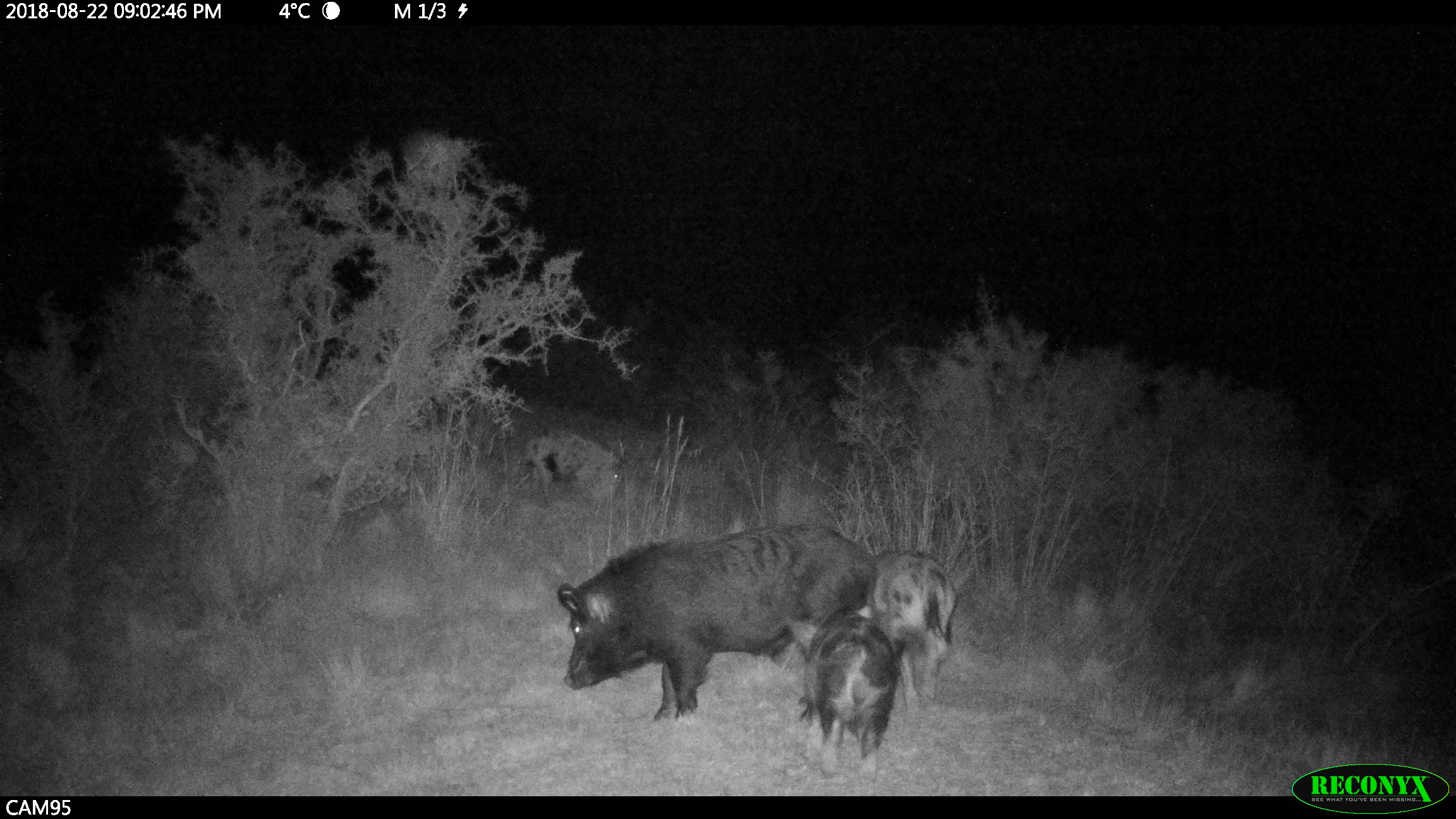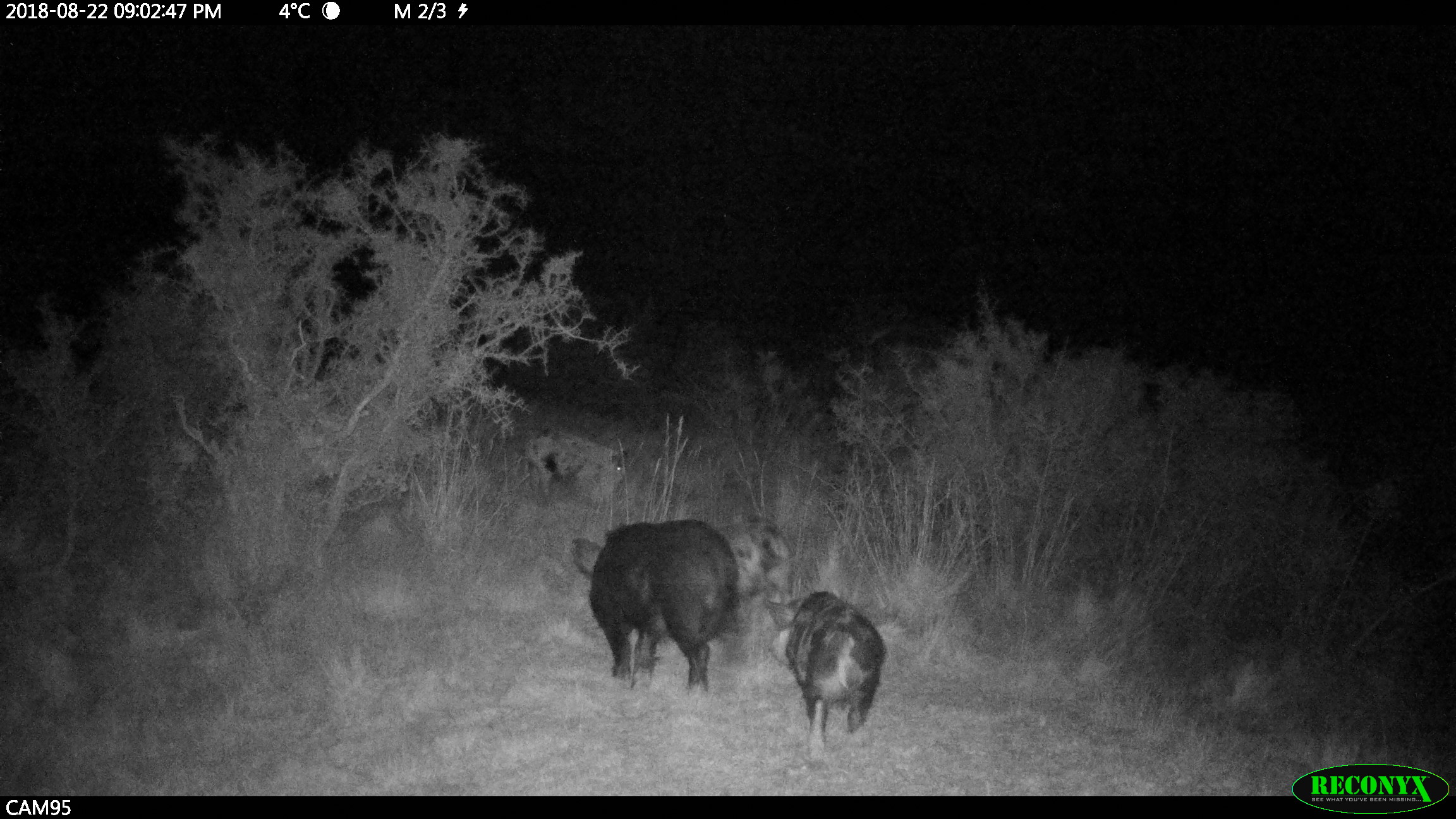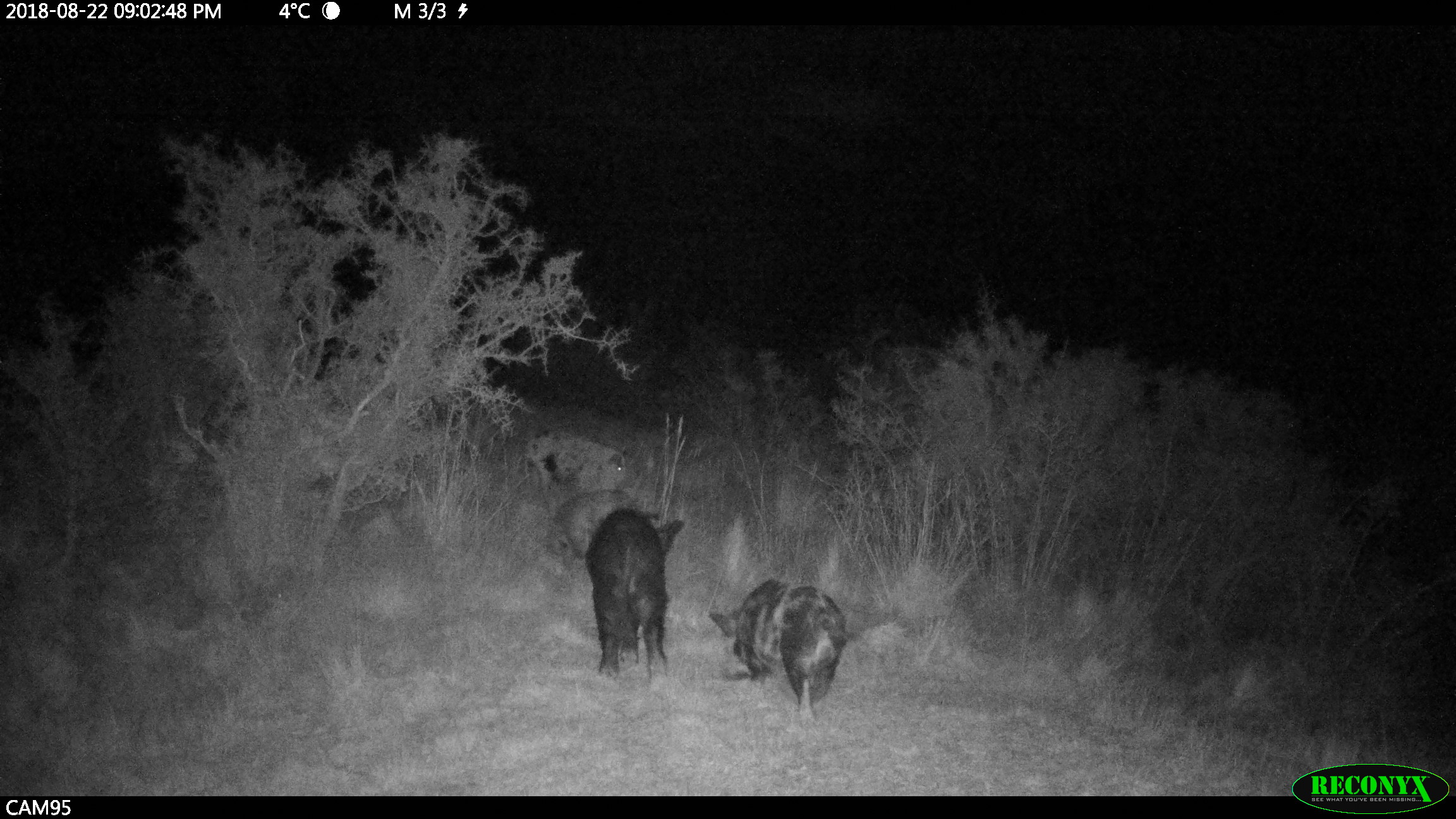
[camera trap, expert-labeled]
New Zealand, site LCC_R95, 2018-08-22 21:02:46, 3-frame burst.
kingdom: Animalia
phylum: Chordata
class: Mammalia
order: Artiodactyla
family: Suidae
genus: Sus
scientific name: Sus scrofa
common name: pig